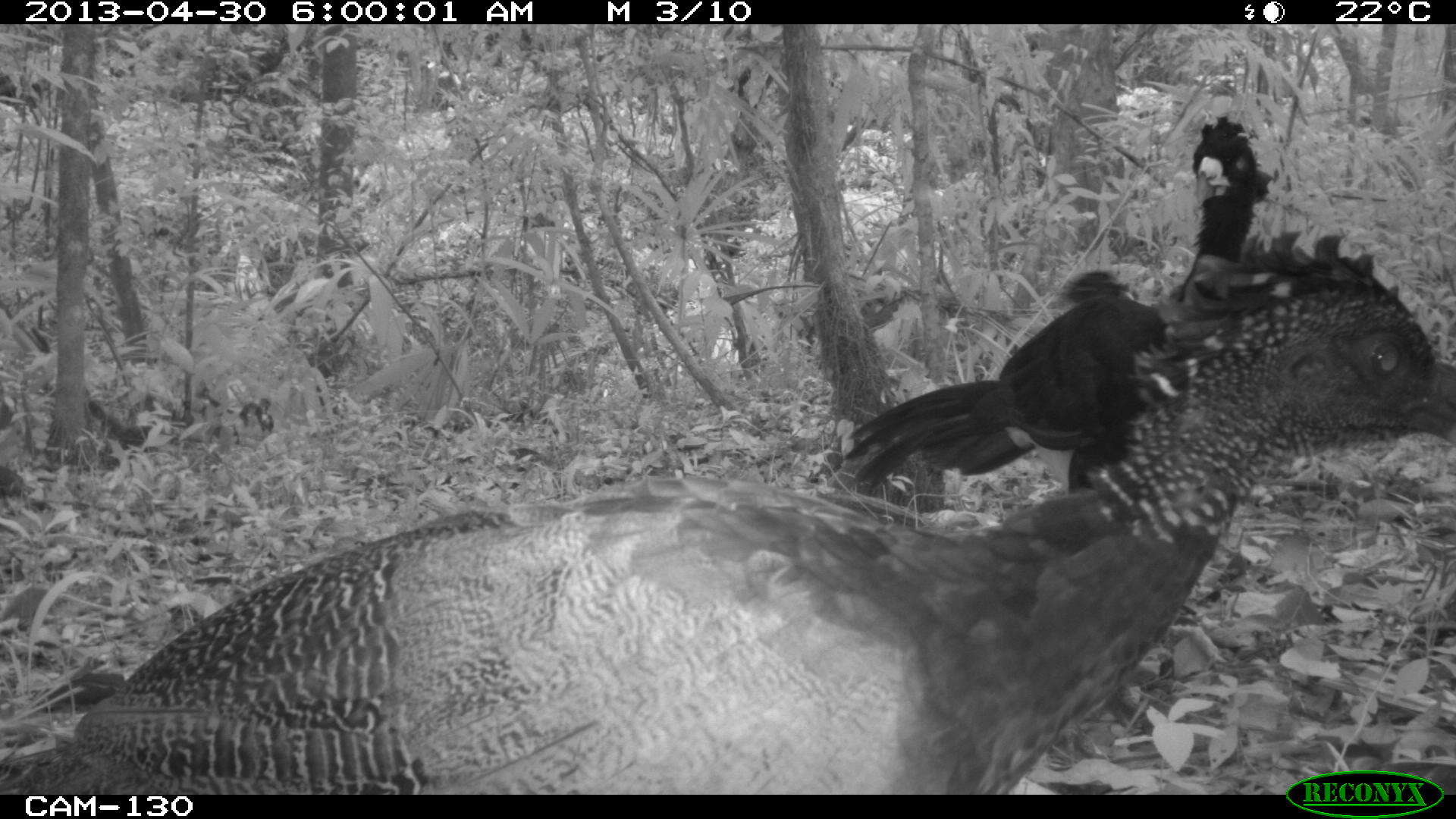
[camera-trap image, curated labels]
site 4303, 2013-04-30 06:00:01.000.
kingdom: Animalia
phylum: Chordata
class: Aves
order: Galliformes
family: Cracidae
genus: Crax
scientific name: Crax rubra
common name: great curassow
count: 3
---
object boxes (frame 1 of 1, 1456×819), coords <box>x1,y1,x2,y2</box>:
crax rubra: <box>0,229,1455,794</box>; <box>832,112,1268,495</box>; <box>1047,271,1134,309</box>